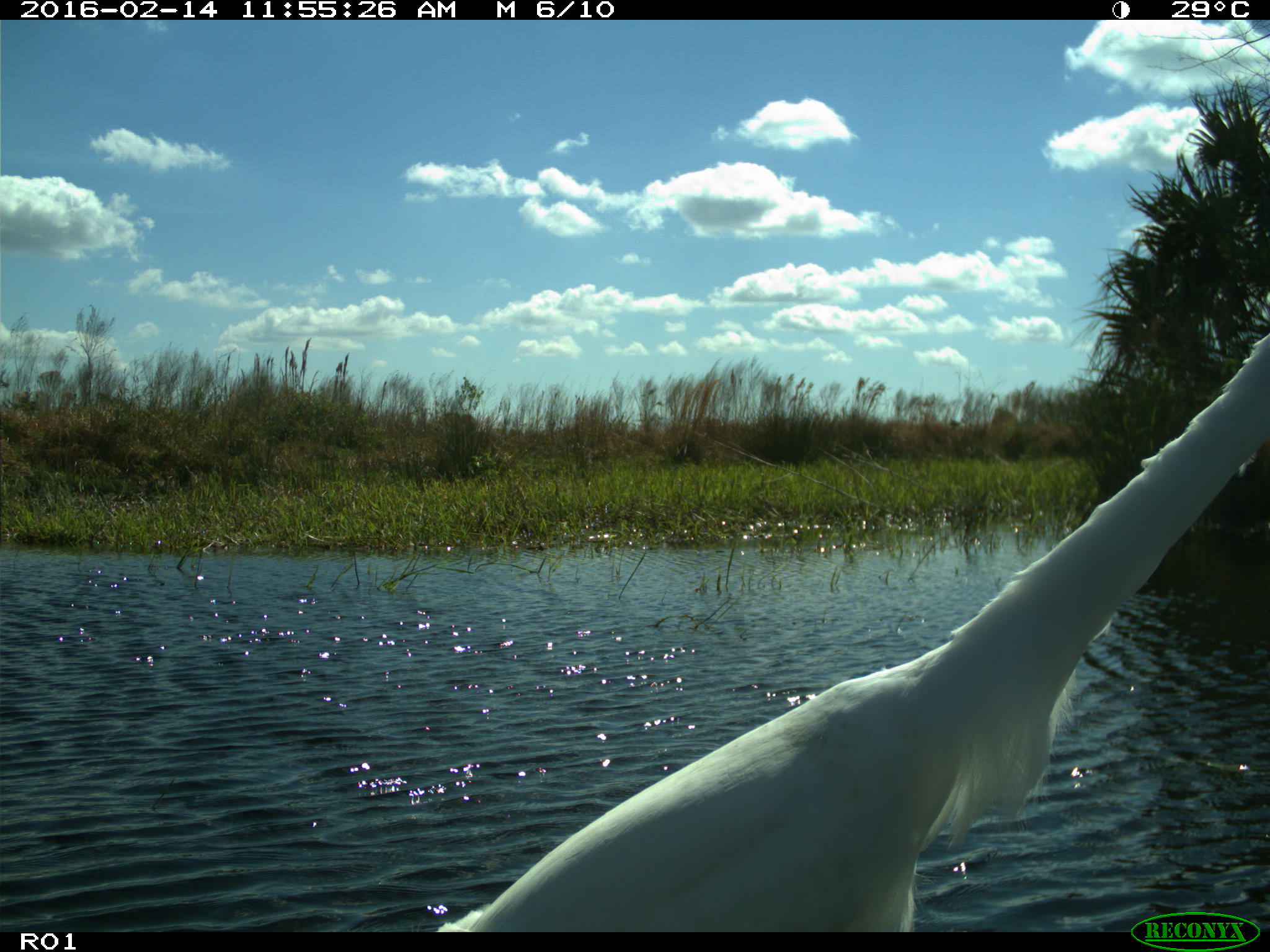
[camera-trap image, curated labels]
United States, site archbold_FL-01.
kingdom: Animalia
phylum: Chordata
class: Aves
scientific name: Aves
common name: birds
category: unidentified bird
Unidentified bird (birds) (Aves).